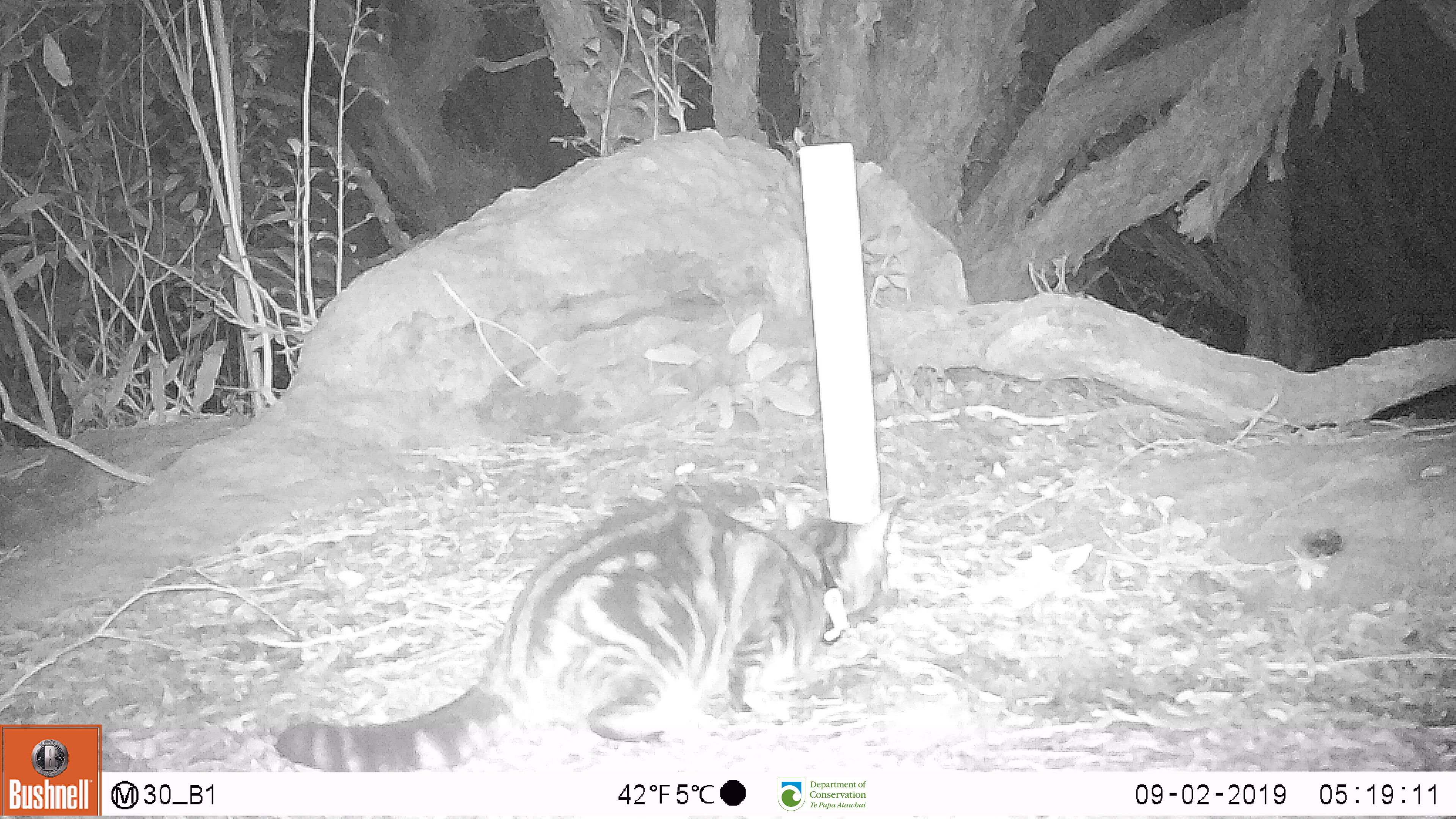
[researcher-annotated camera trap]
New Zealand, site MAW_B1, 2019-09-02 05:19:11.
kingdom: Animalia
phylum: Chordata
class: Mammalia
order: Carnivora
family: Felidae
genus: Felis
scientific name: Felis catus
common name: domestic cat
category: cat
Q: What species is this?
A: Cat (domestic cat) (Felis catus).